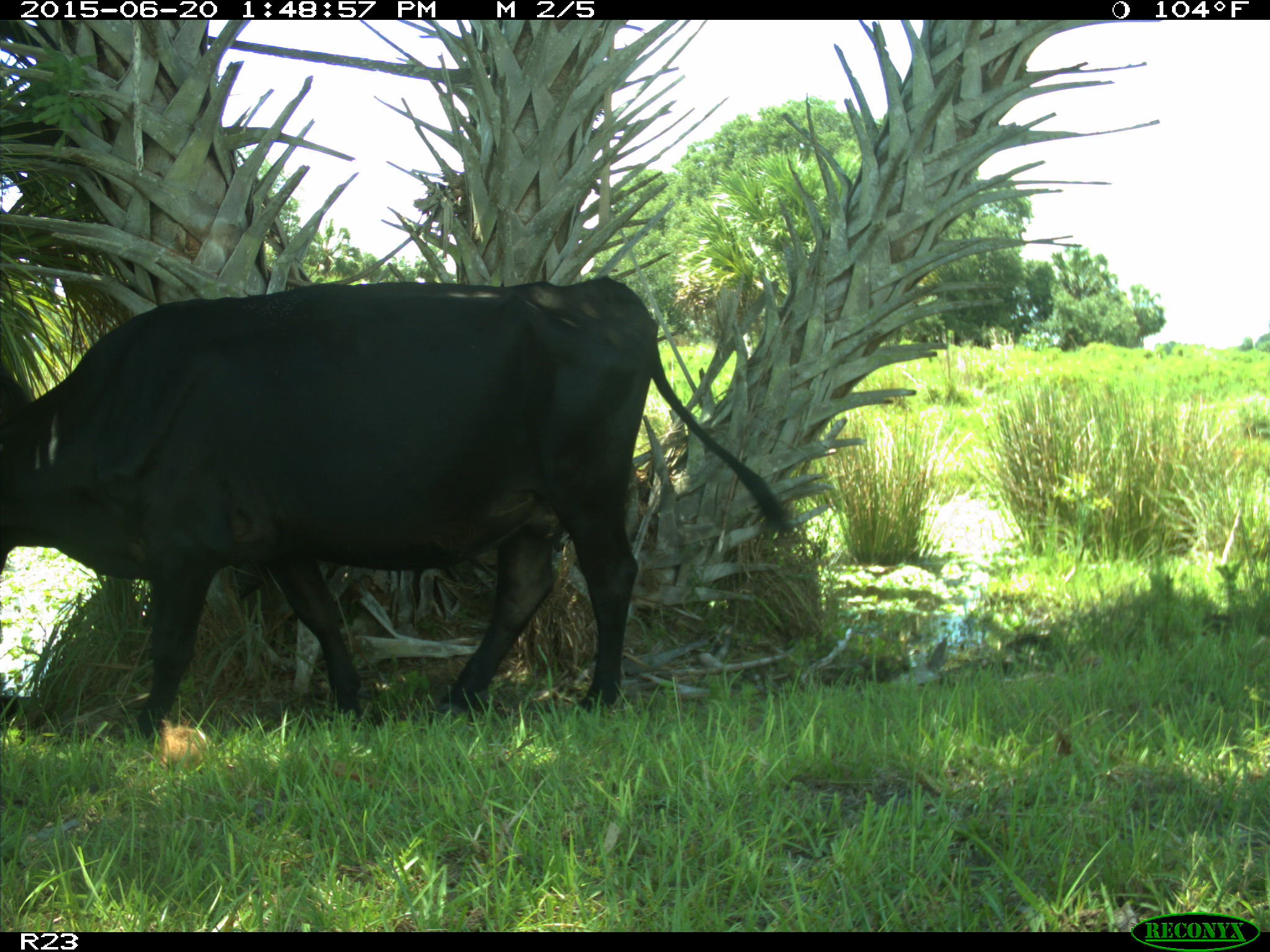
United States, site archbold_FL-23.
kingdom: Animalia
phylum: Chordata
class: Mammalia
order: Artiodactyla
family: Bovidae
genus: Bos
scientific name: Bos taurus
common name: domestic cow